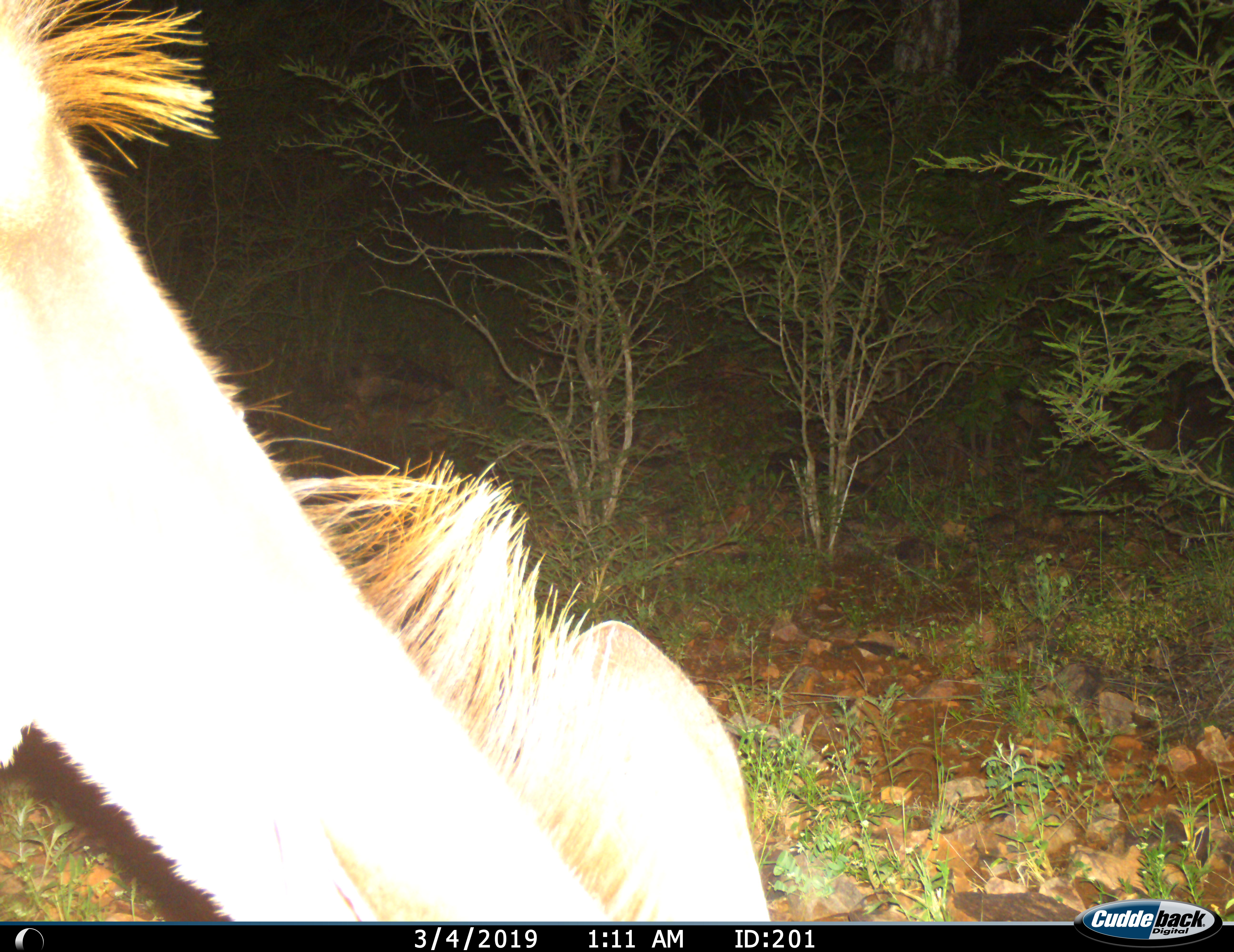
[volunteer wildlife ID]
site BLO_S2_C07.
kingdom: Animalia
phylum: Chordata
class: Mammalia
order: Artiodactyla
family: Bovidae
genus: Tragelaphus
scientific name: Tragelaphus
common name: kudu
Kudu (Tragelaphus), count 1. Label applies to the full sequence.